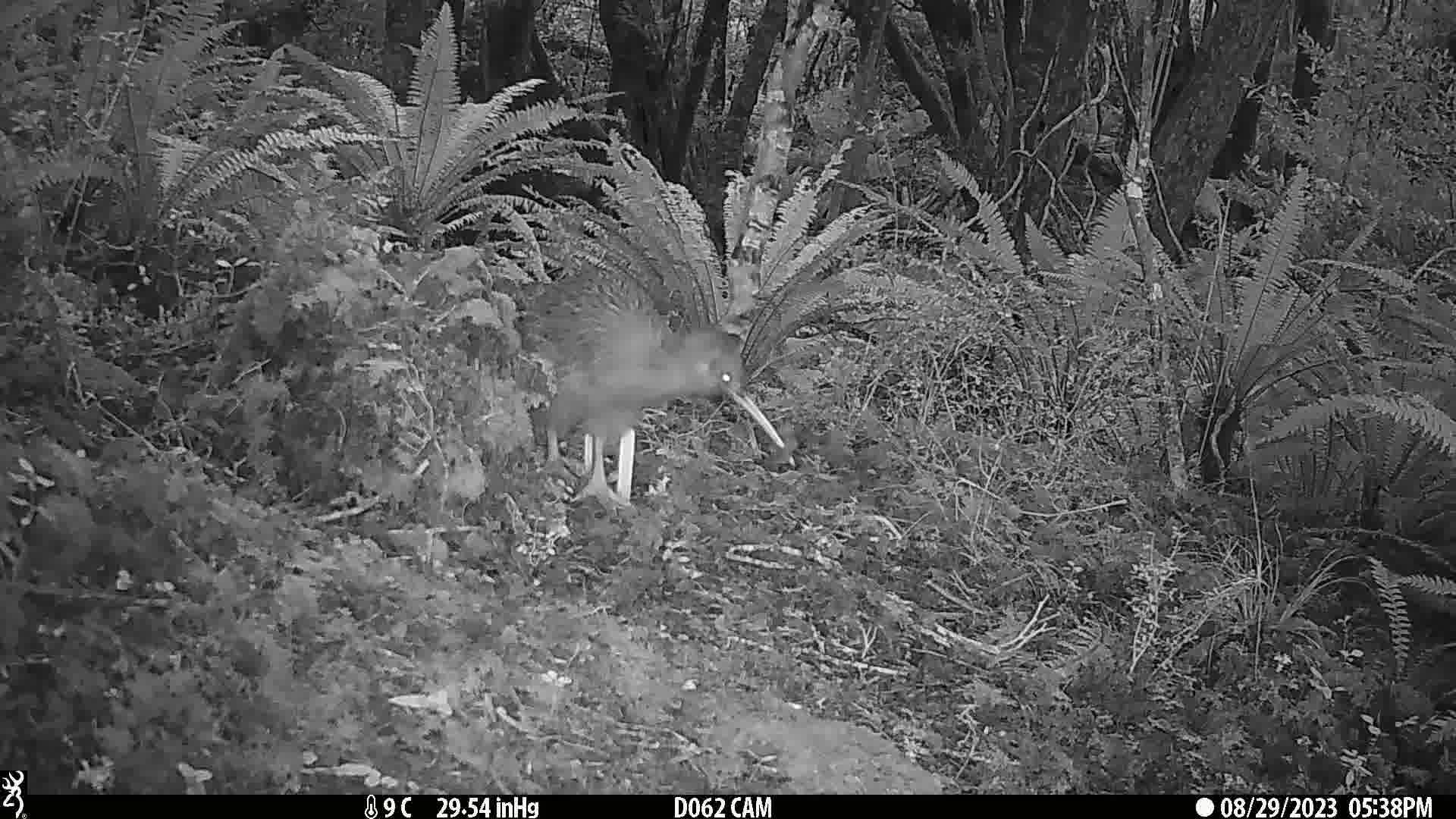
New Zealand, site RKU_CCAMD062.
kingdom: Animalia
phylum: Chordata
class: Aves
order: Apterygiformes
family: Apterygidae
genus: Apteryx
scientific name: Apteryx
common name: kiwi